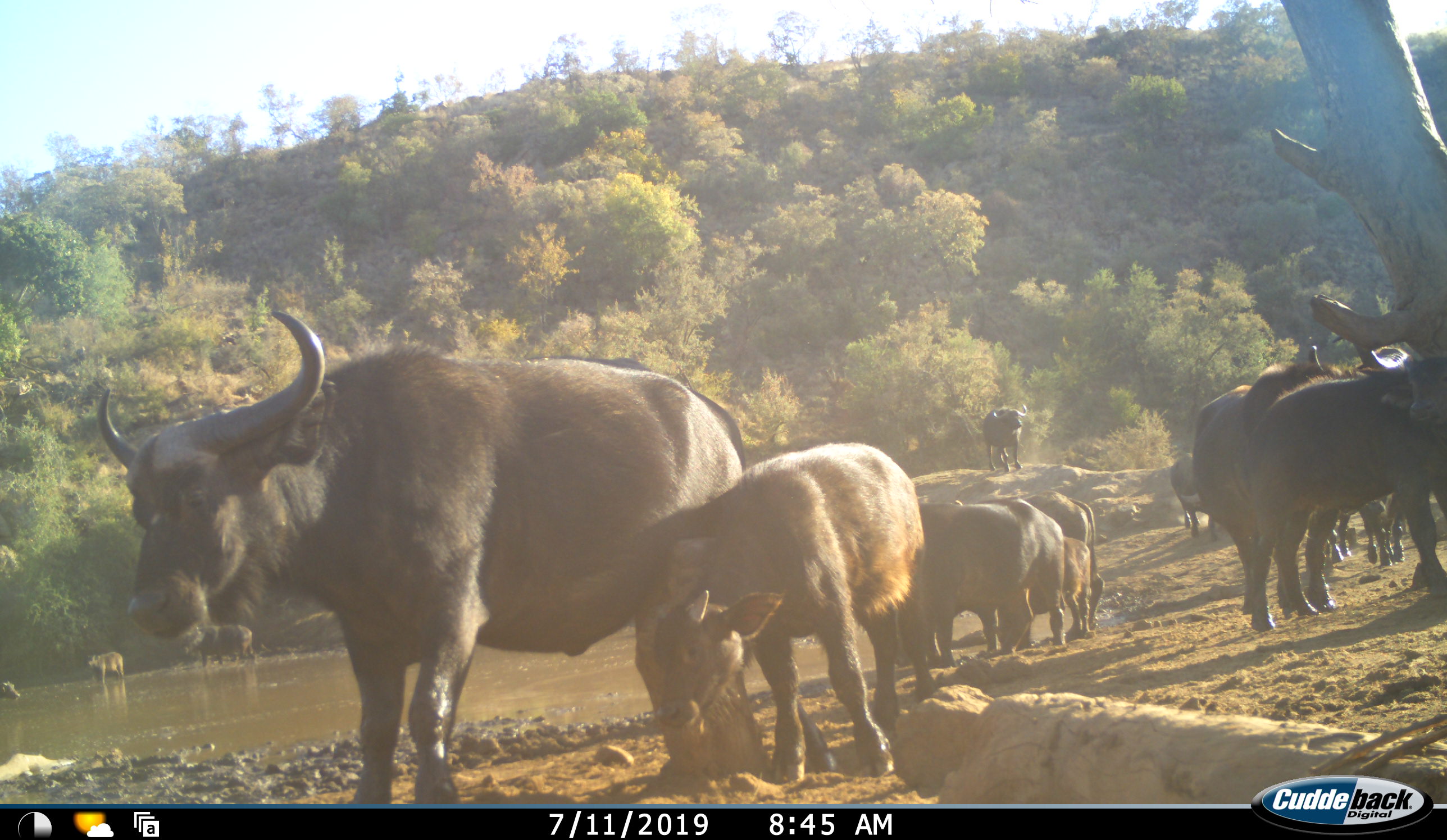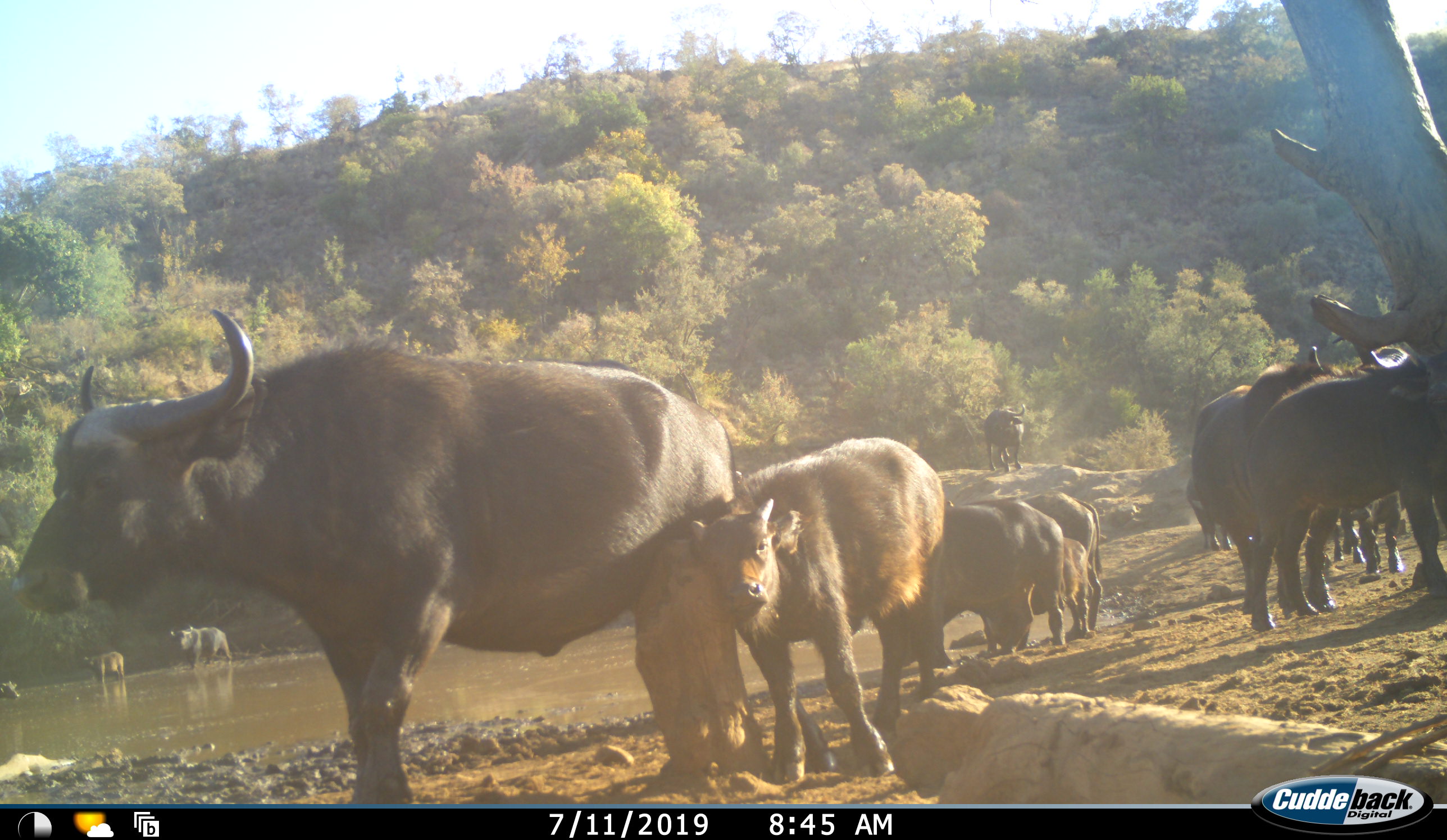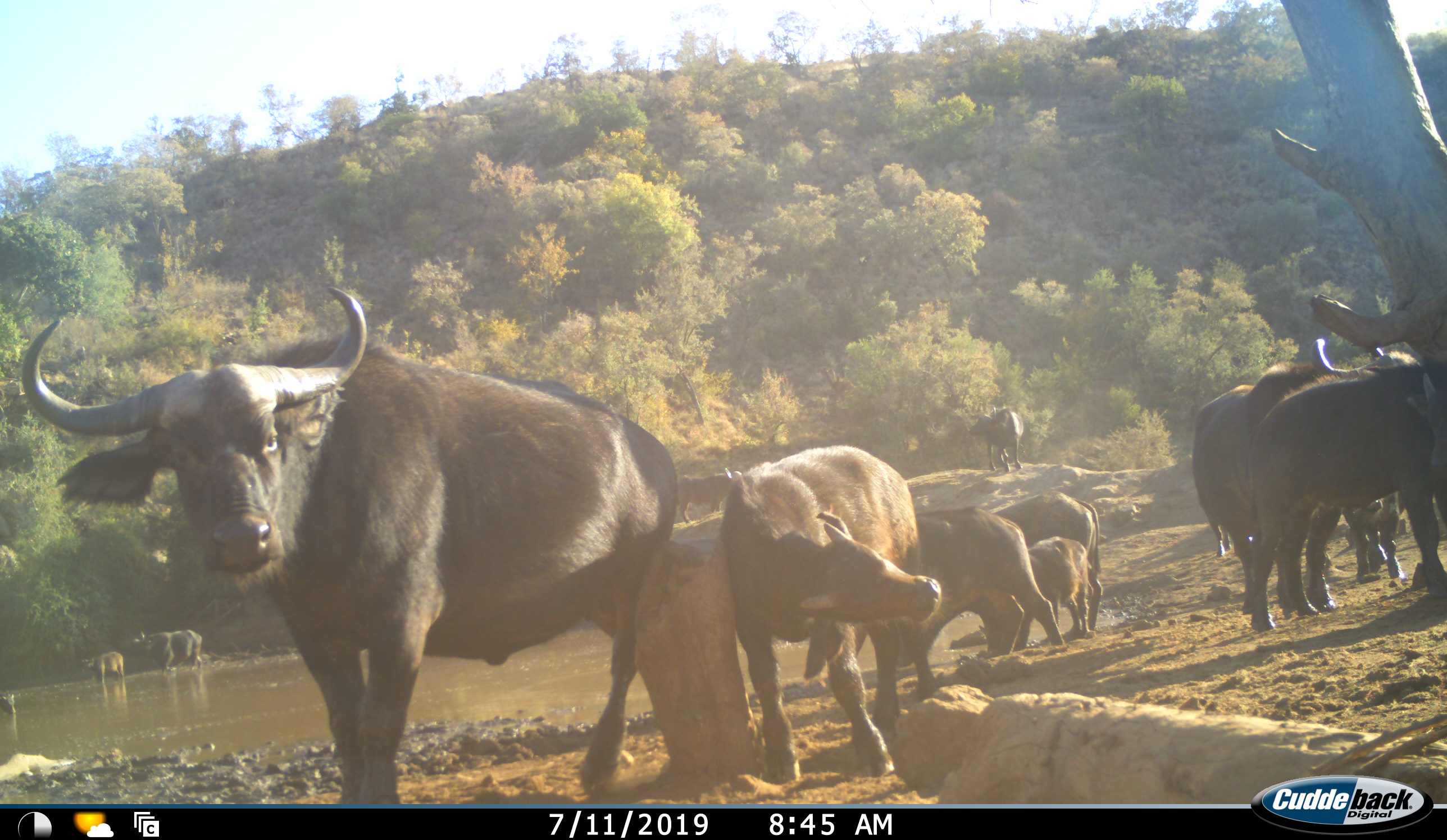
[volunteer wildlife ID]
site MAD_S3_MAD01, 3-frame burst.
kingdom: Animalia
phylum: Chordata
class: Mammalia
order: Artiodactyla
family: Bovidae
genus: Syncerus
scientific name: Syncerus caffer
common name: african buffalo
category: buffalo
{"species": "buffalo (african buffalo) (Syncerus caffer)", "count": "11-50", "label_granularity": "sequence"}